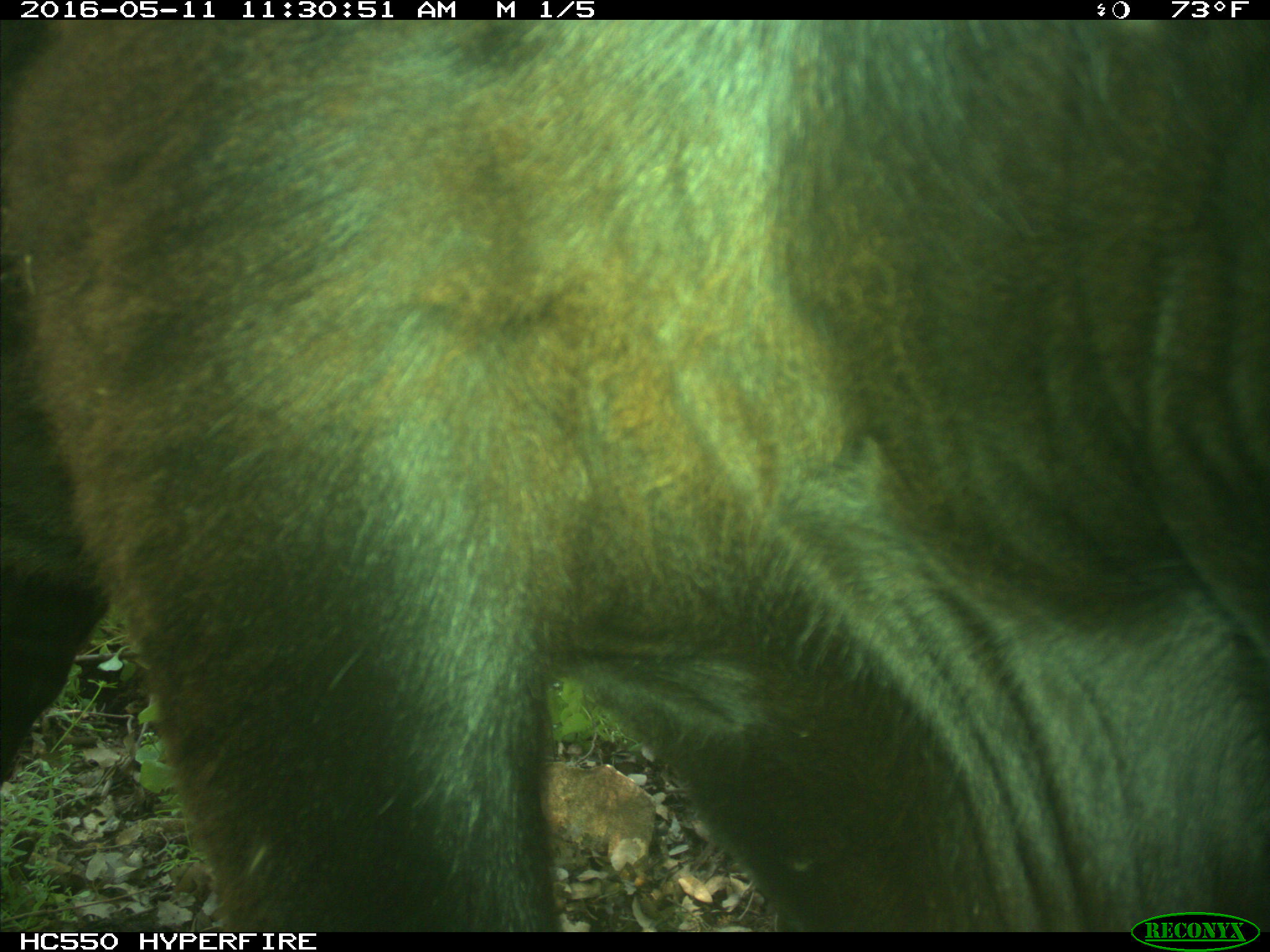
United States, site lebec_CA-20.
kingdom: Animalia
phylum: Chordata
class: Mammalia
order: Artiodactyla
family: Bovidae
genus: Bos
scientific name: Bos taurus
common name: domestic cow